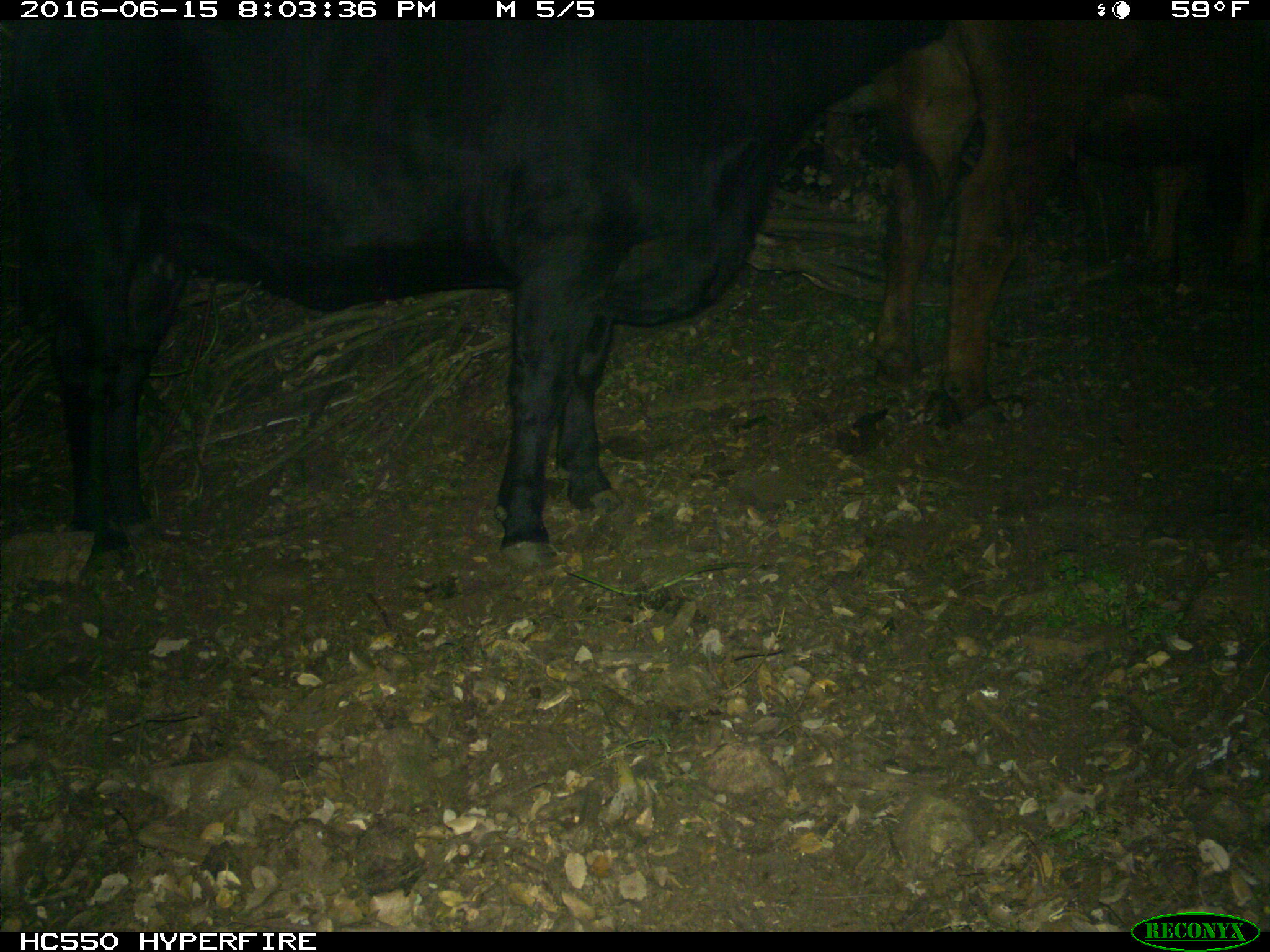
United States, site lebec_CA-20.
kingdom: Animalia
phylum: Chordata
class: Mammalia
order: Artiodactyla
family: Bovidae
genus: Bos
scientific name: Bos taurus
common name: domestic cow